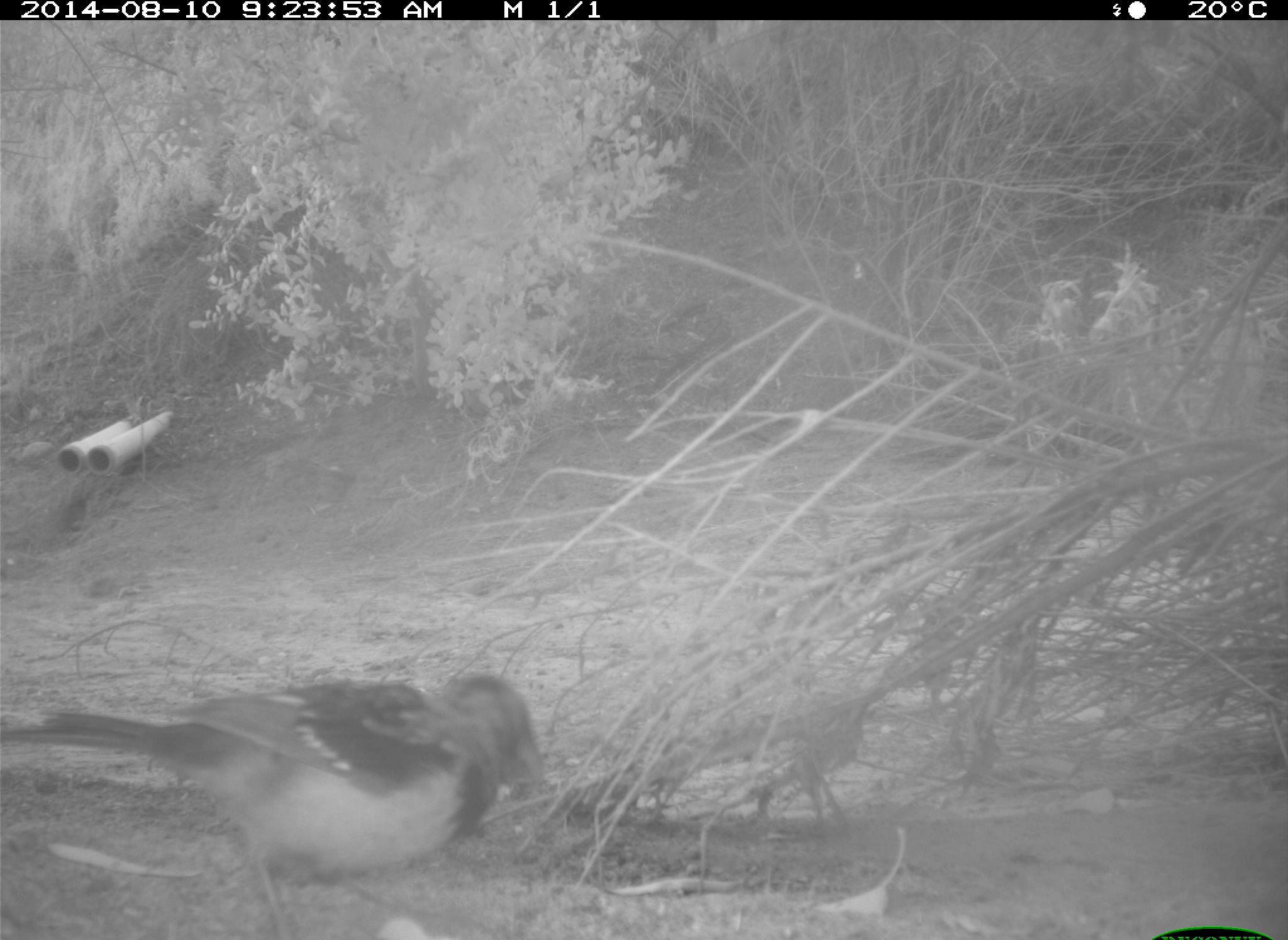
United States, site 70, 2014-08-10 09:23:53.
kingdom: Animalia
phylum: Chordata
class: Aves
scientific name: Aves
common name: bird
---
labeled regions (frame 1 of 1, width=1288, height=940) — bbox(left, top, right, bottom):
bird: bbox(2, 670, 544, 938)